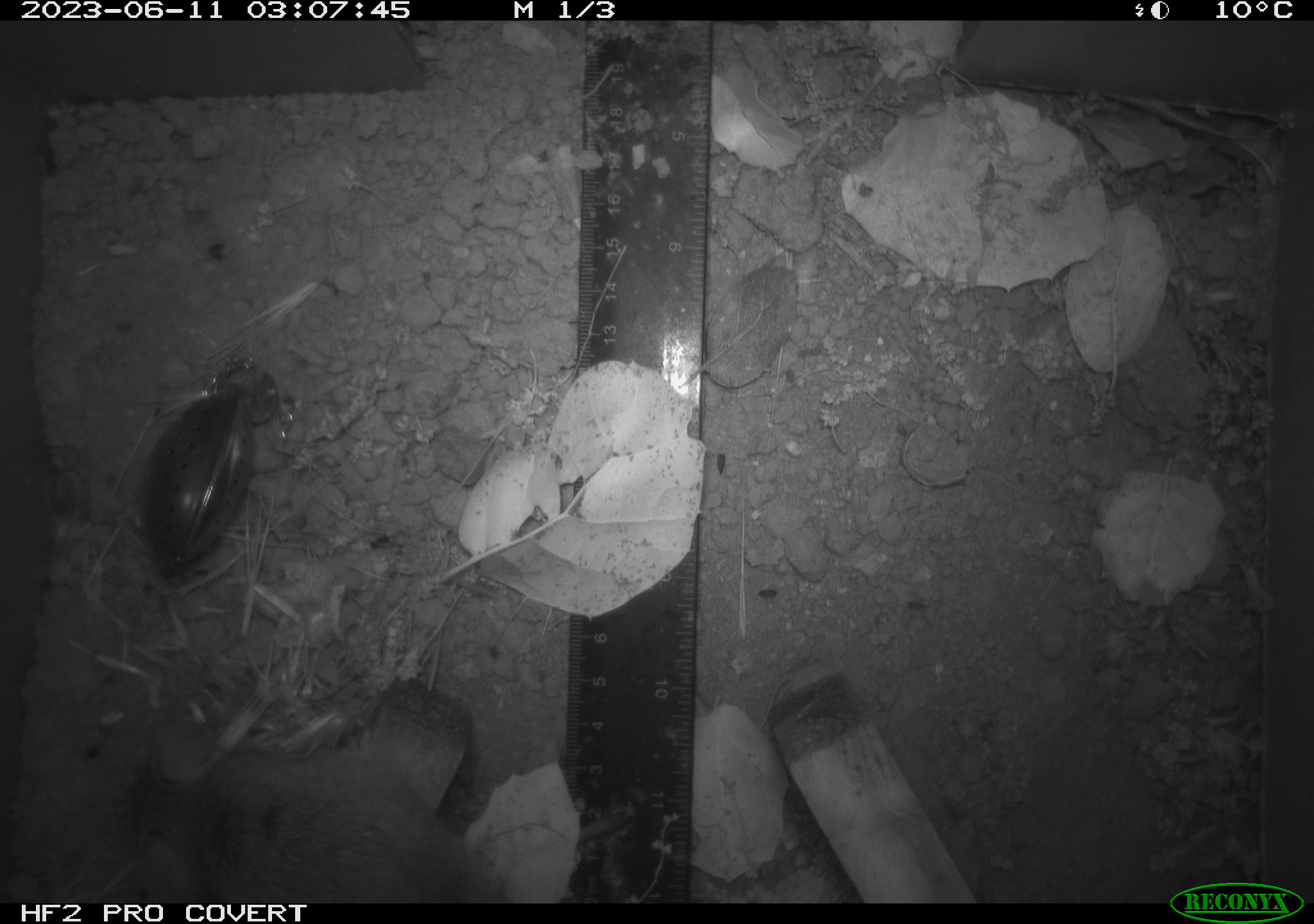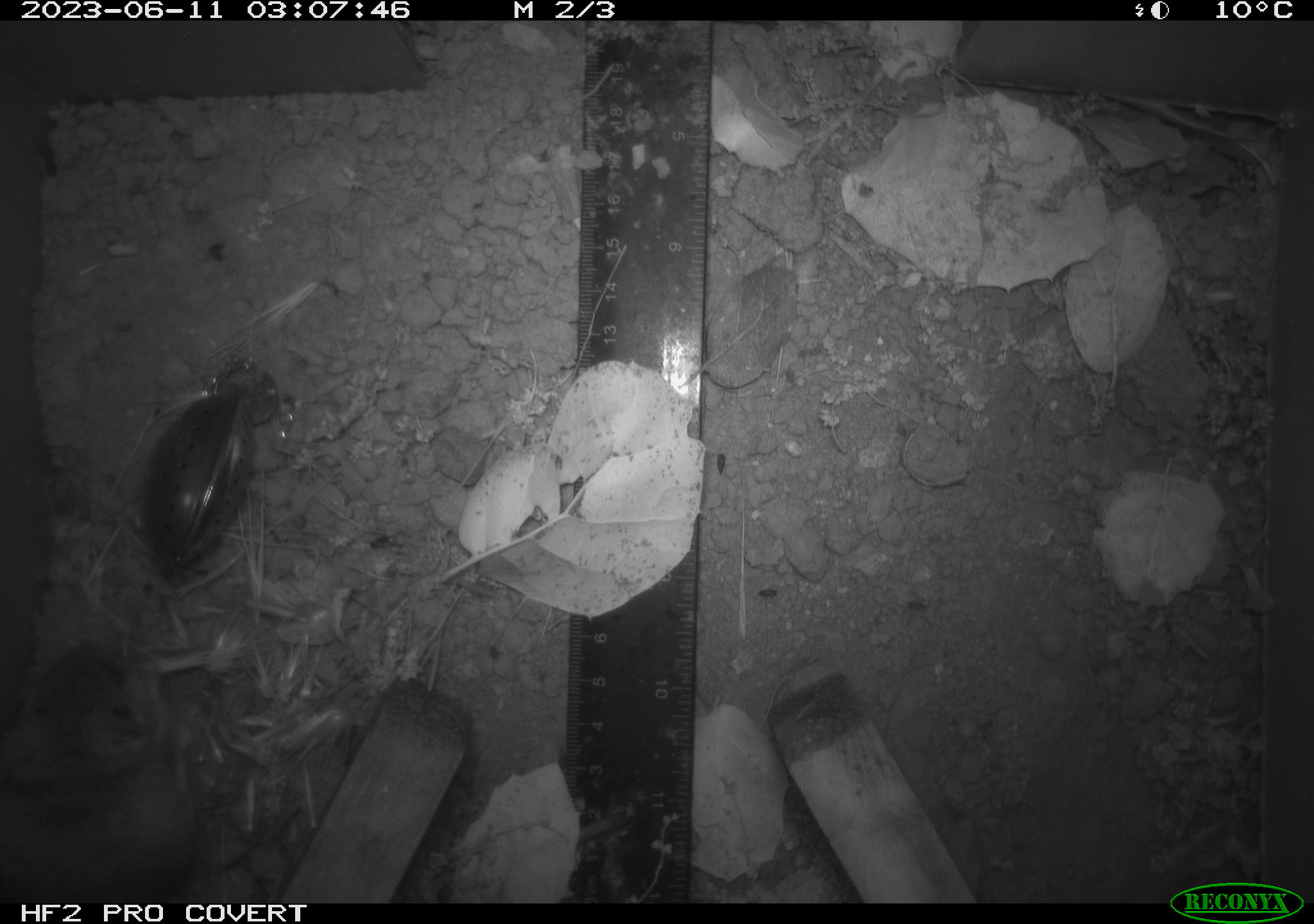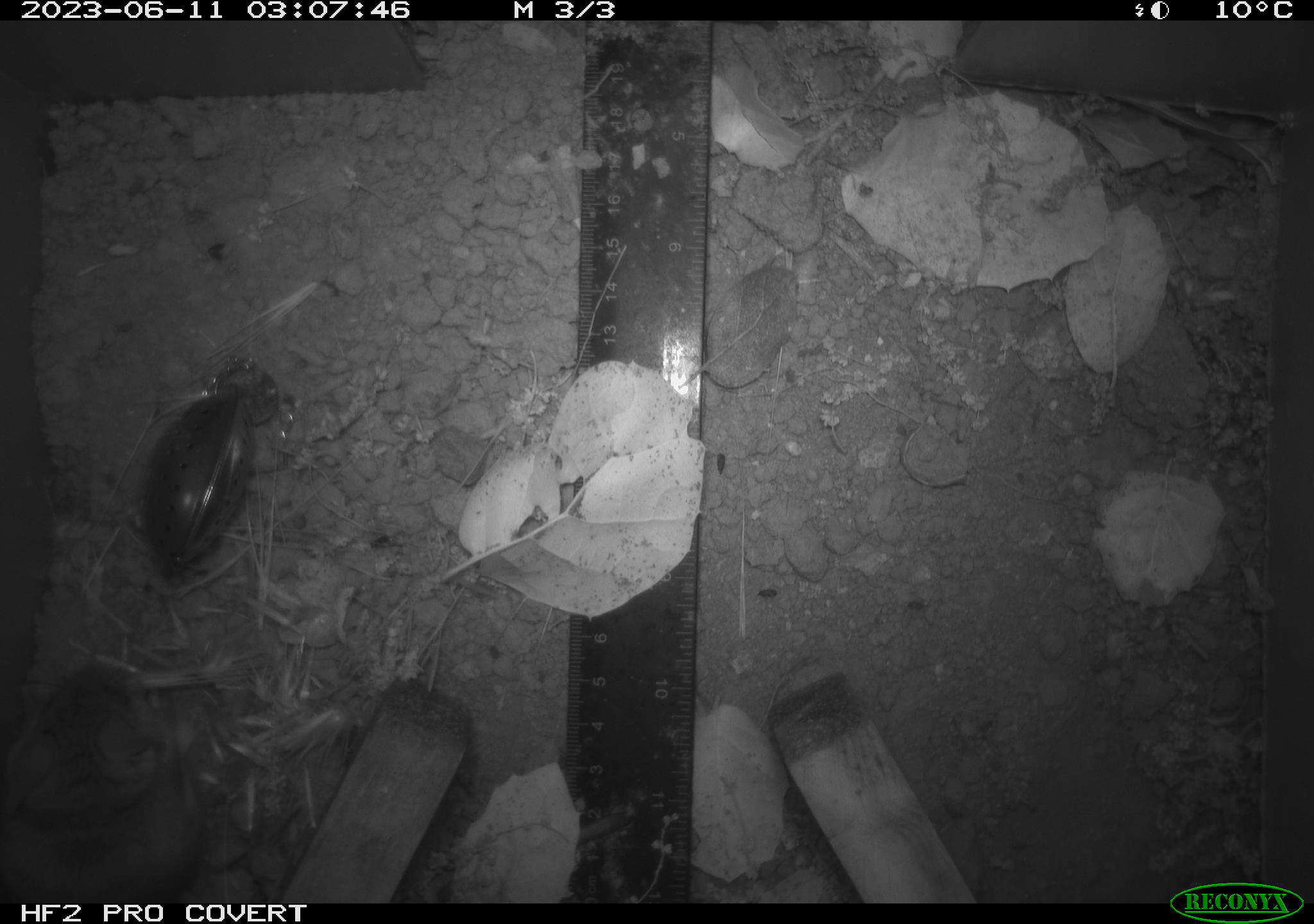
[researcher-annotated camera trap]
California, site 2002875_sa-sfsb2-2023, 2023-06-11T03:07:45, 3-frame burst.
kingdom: Animalia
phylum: Chordata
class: Mammalia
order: Rodentia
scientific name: Rodentia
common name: mouse species